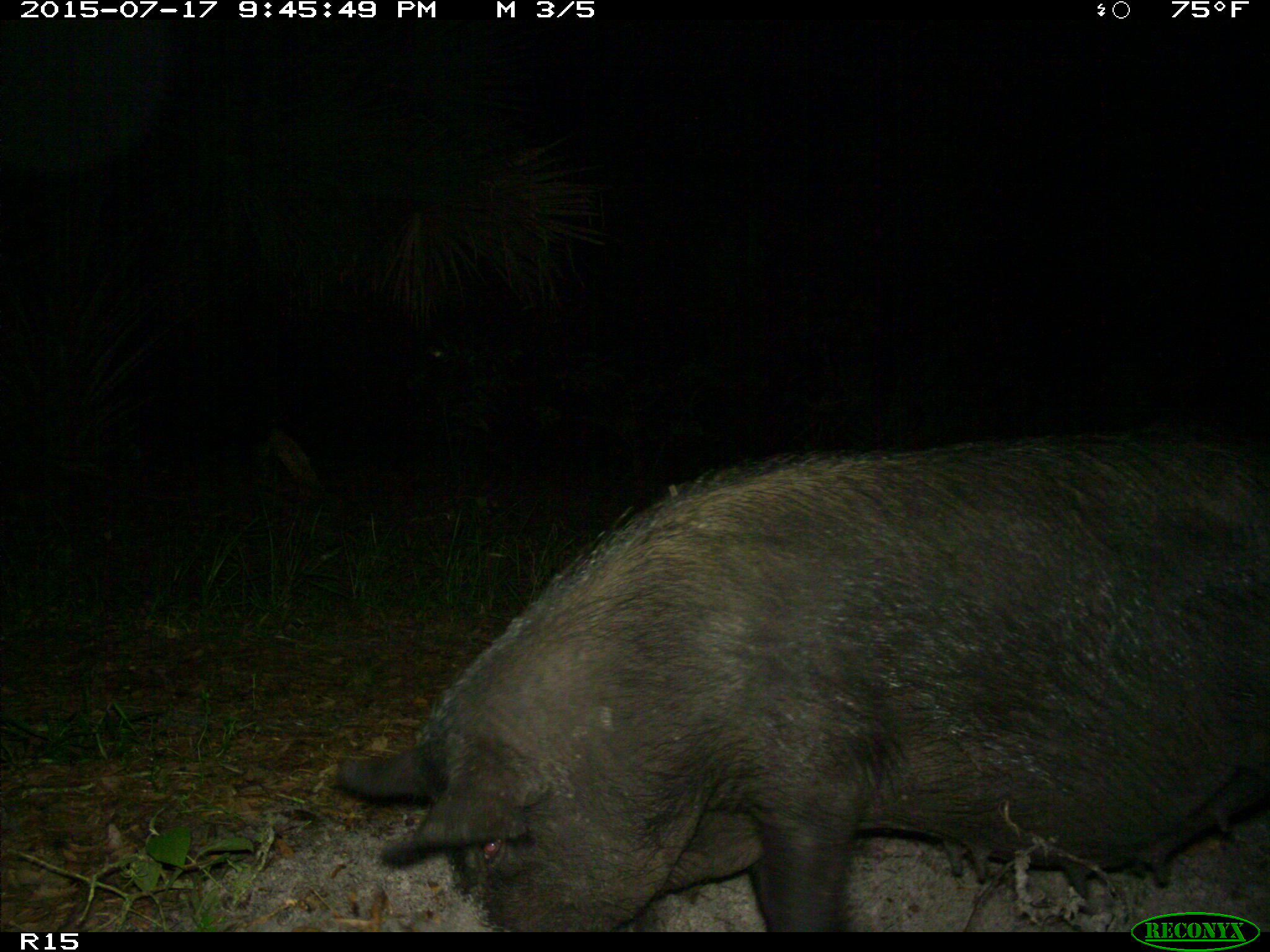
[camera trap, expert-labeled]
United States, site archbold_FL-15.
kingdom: Animalia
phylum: Chordata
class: Mammalia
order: Artiodactyla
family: Suidae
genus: Sus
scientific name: Sus scrofa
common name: wild boar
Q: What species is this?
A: Sus scrofa (wild boar).